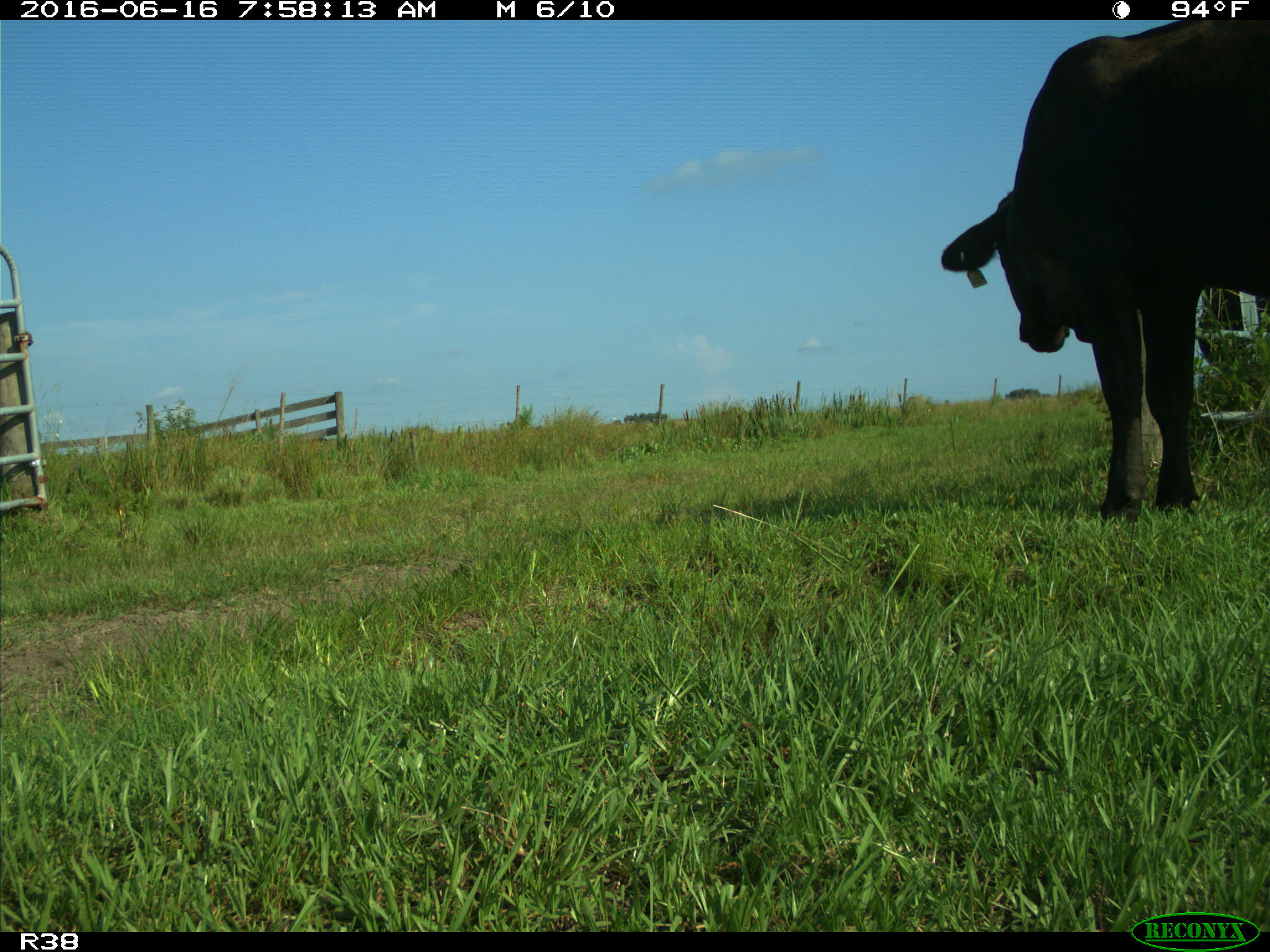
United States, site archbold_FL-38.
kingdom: Animalia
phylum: Chordata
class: Mammalia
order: Artiodactyla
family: Bovidae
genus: Bos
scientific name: Bos taurus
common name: domestic cow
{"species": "Bos taurus (domestic cow)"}